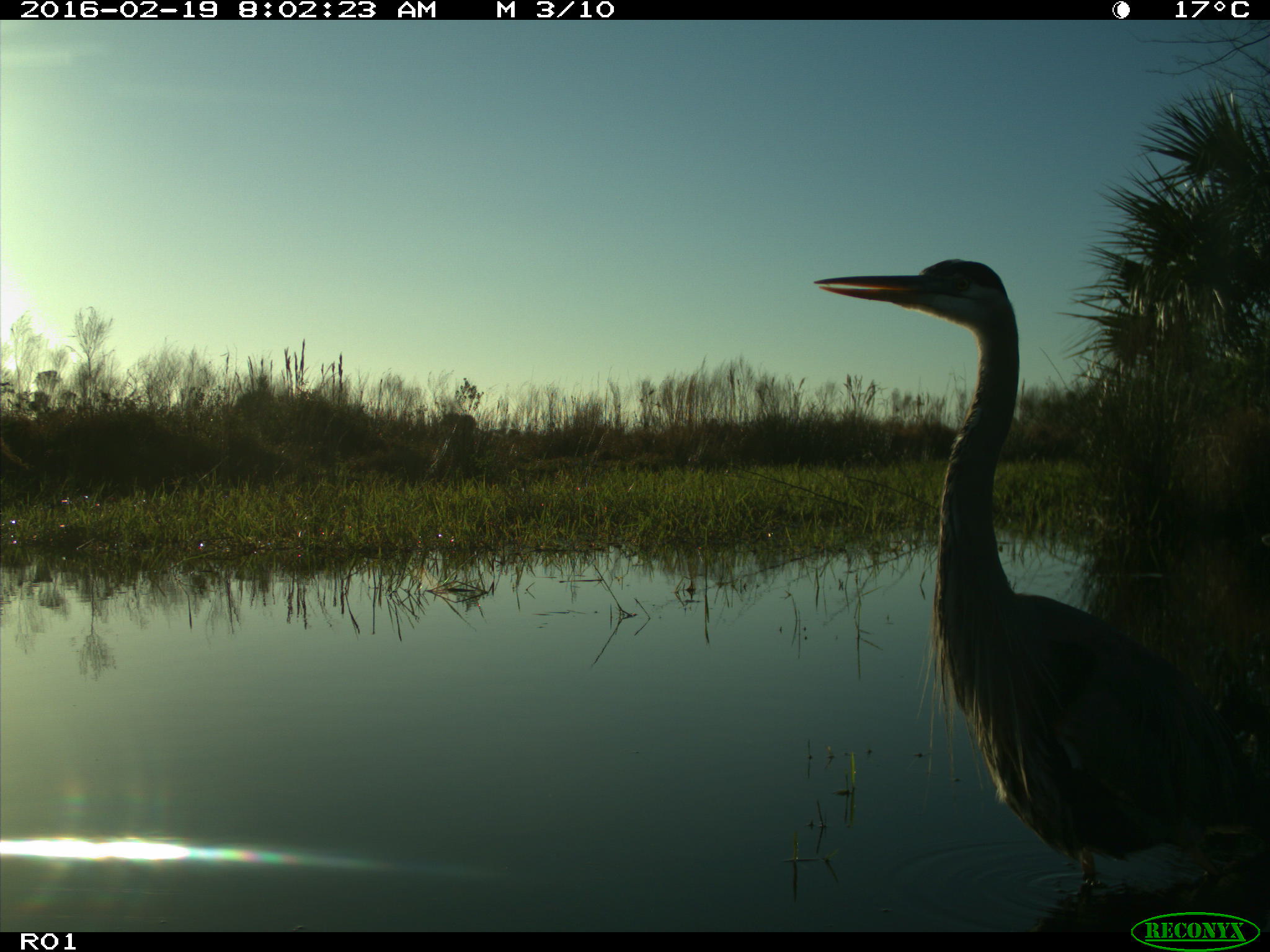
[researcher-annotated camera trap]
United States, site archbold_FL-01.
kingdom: Animalia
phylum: Chordata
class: Aves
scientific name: Aves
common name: birds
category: unidentified bird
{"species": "unidentified bird (birds) (Aves)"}